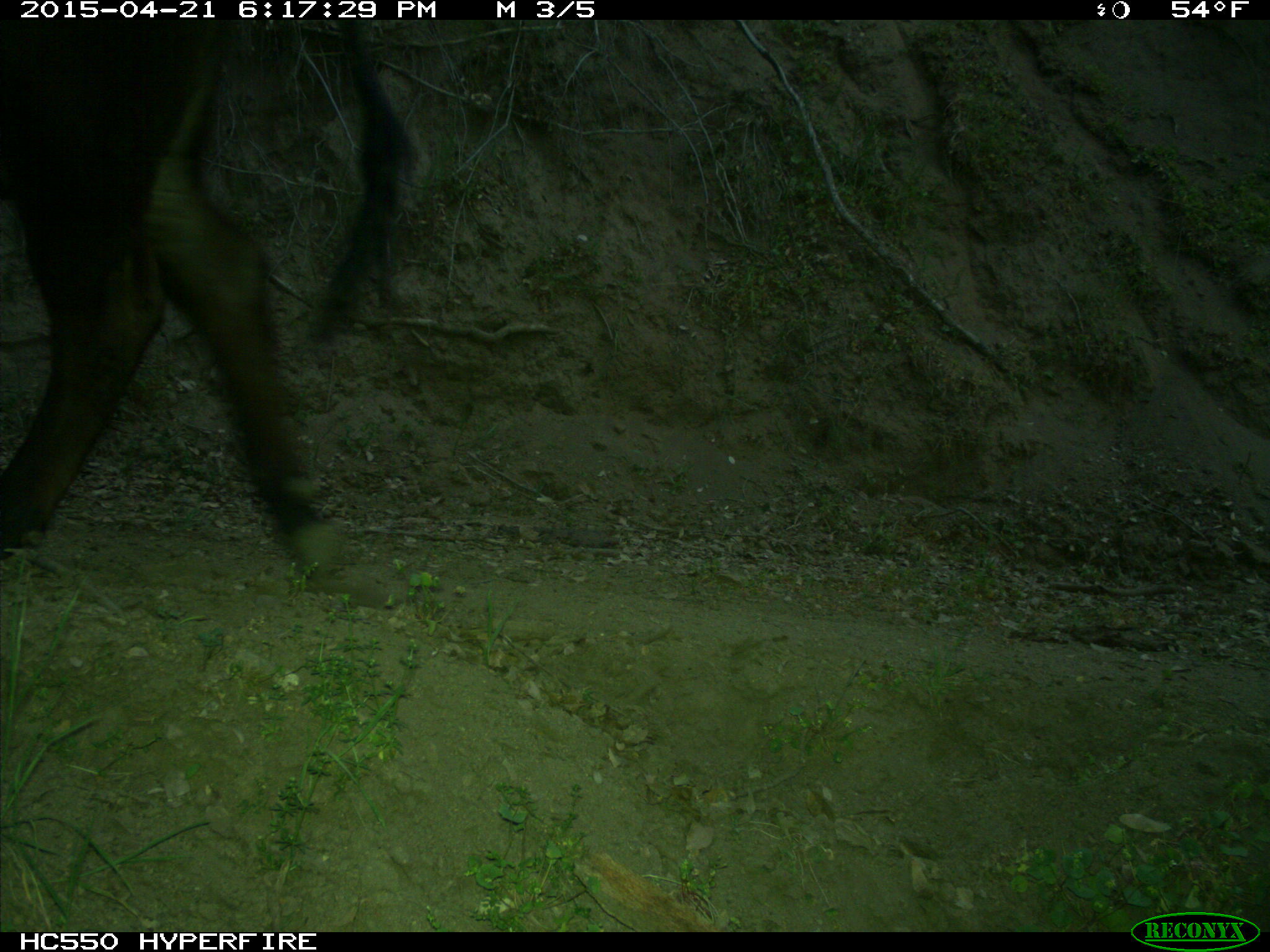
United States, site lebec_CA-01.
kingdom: Animalia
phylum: Chordata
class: Mammalia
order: Artiodactyla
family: Bovidae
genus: Bos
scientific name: Bos taurus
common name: domestic cow